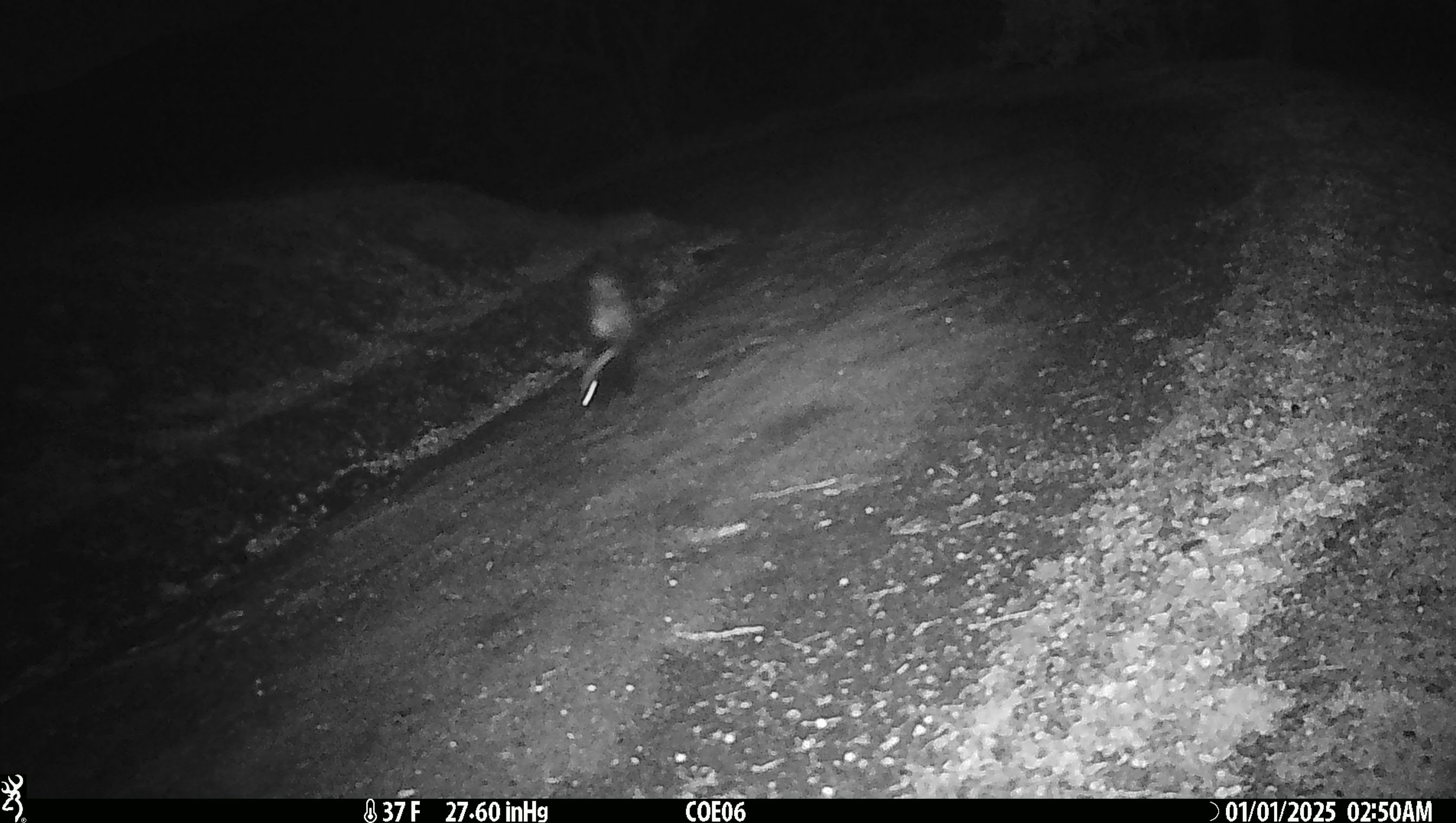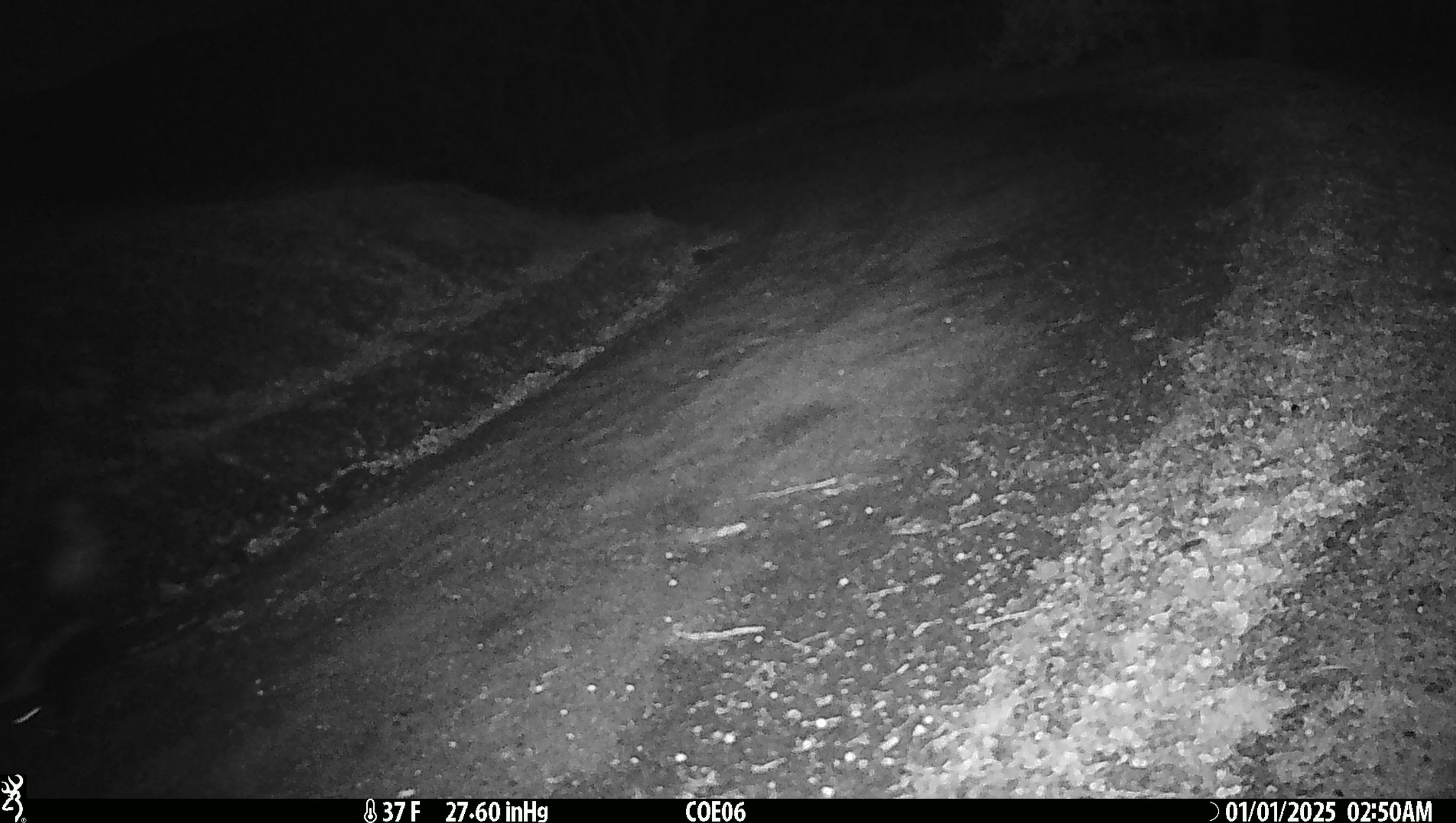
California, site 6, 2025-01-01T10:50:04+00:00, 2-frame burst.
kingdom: Animalia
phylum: Chordata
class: Mammalia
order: Carnivora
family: Mephitidae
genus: Mephitis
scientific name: Mephitis mephitis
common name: striped skunk